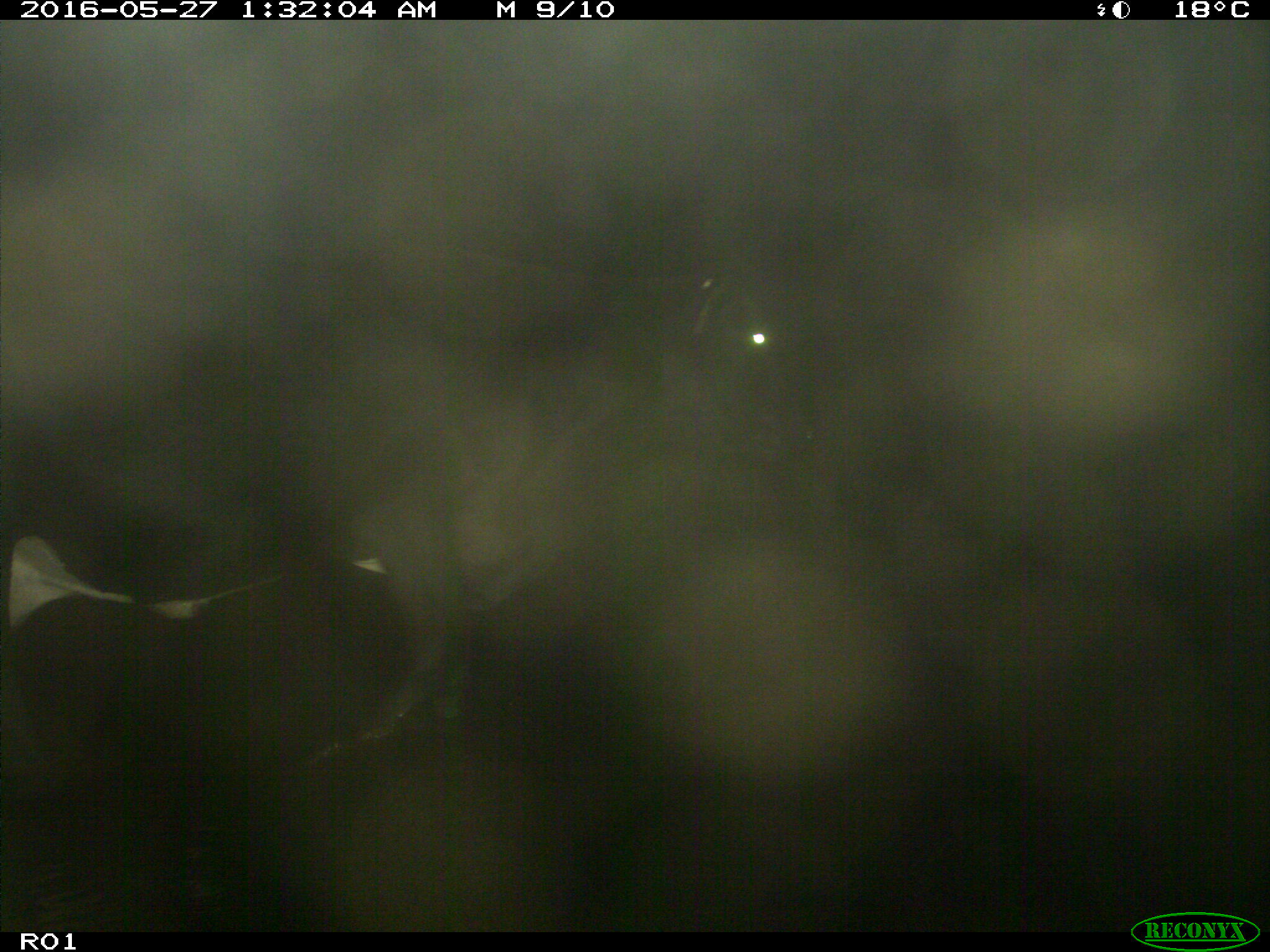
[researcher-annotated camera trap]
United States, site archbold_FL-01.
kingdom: Animalia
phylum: Chordata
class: Mammalia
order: Artiodactyla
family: Bovidae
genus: Bos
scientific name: Bos taurus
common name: domestic cow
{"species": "Bos taurus (domestic cow)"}